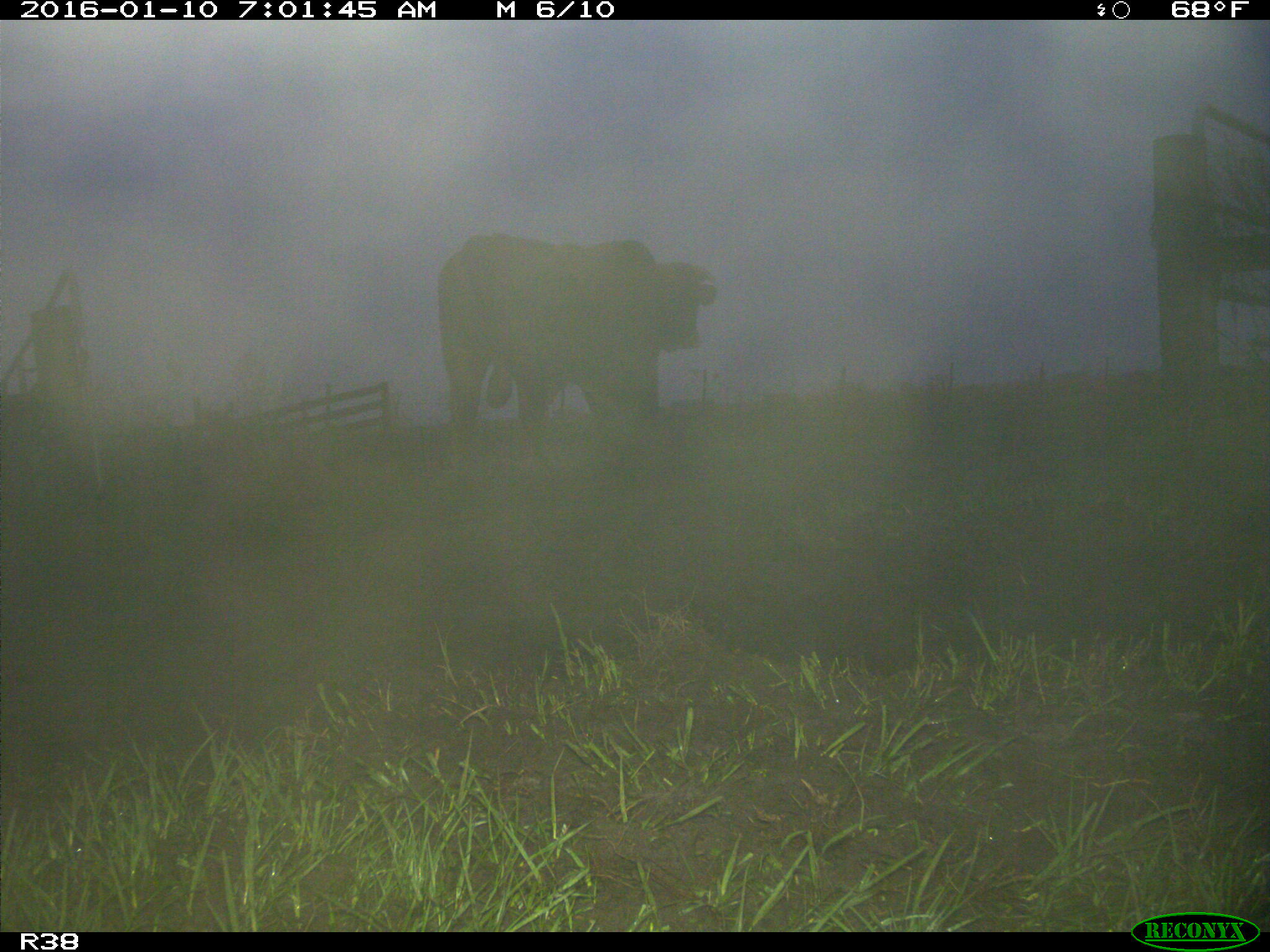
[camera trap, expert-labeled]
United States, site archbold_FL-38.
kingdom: Animalia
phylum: Chordata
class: Mammalia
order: Artiodactyla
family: Bovidae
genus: Bos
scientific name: Bos taurus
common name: domestic cow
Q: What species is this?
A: Bos taurus (domestic cow).